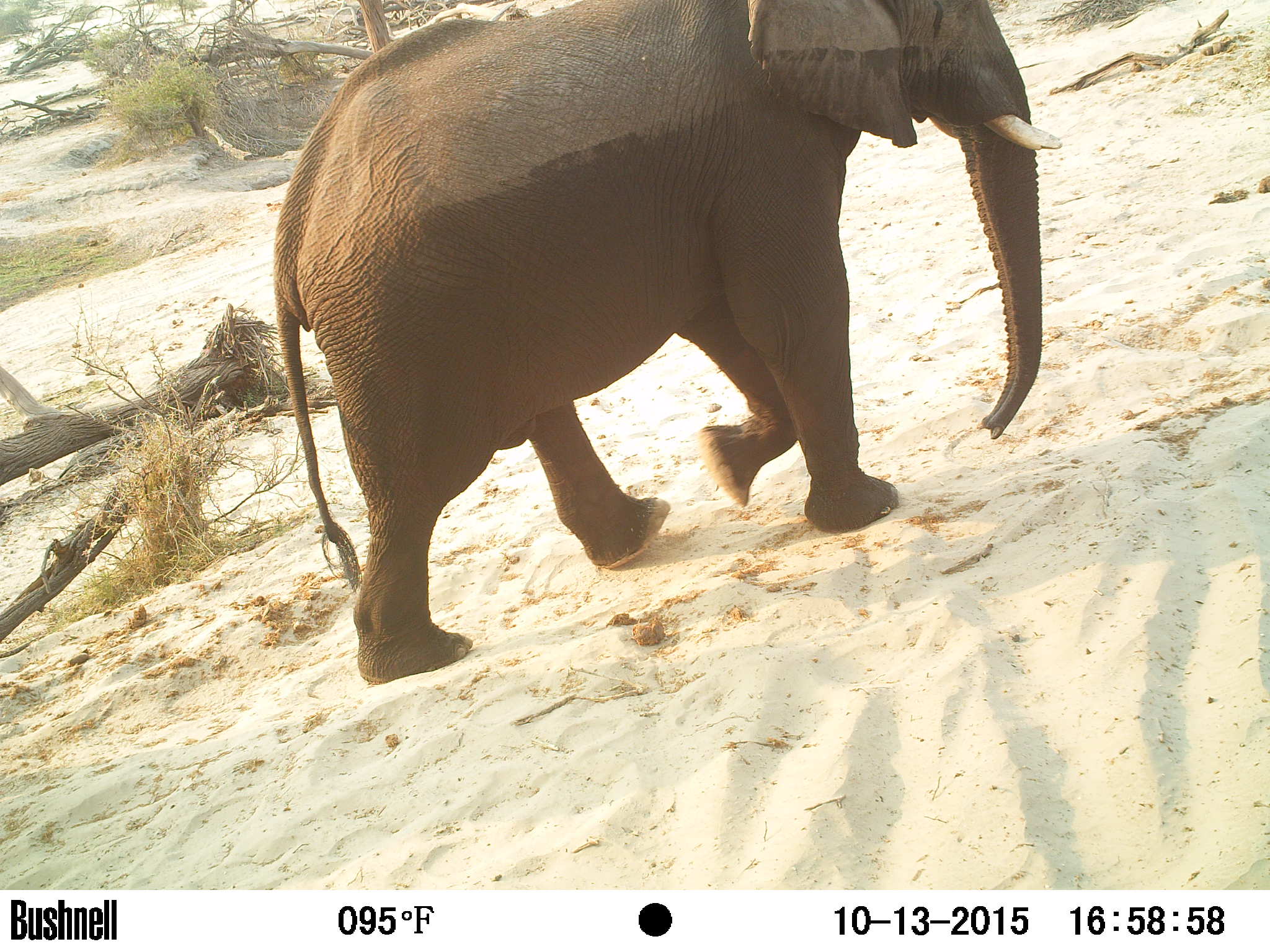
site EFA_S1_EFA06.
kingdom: Animalia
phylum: Chordata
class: Mammalia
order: Proboscidea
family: Elephantidae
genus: Loxodonta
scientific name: Loxodonta africana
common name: african bush elephant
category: elephant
Elephant (african bush elephant) (Loxodonta africana), count 1. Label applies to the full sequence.